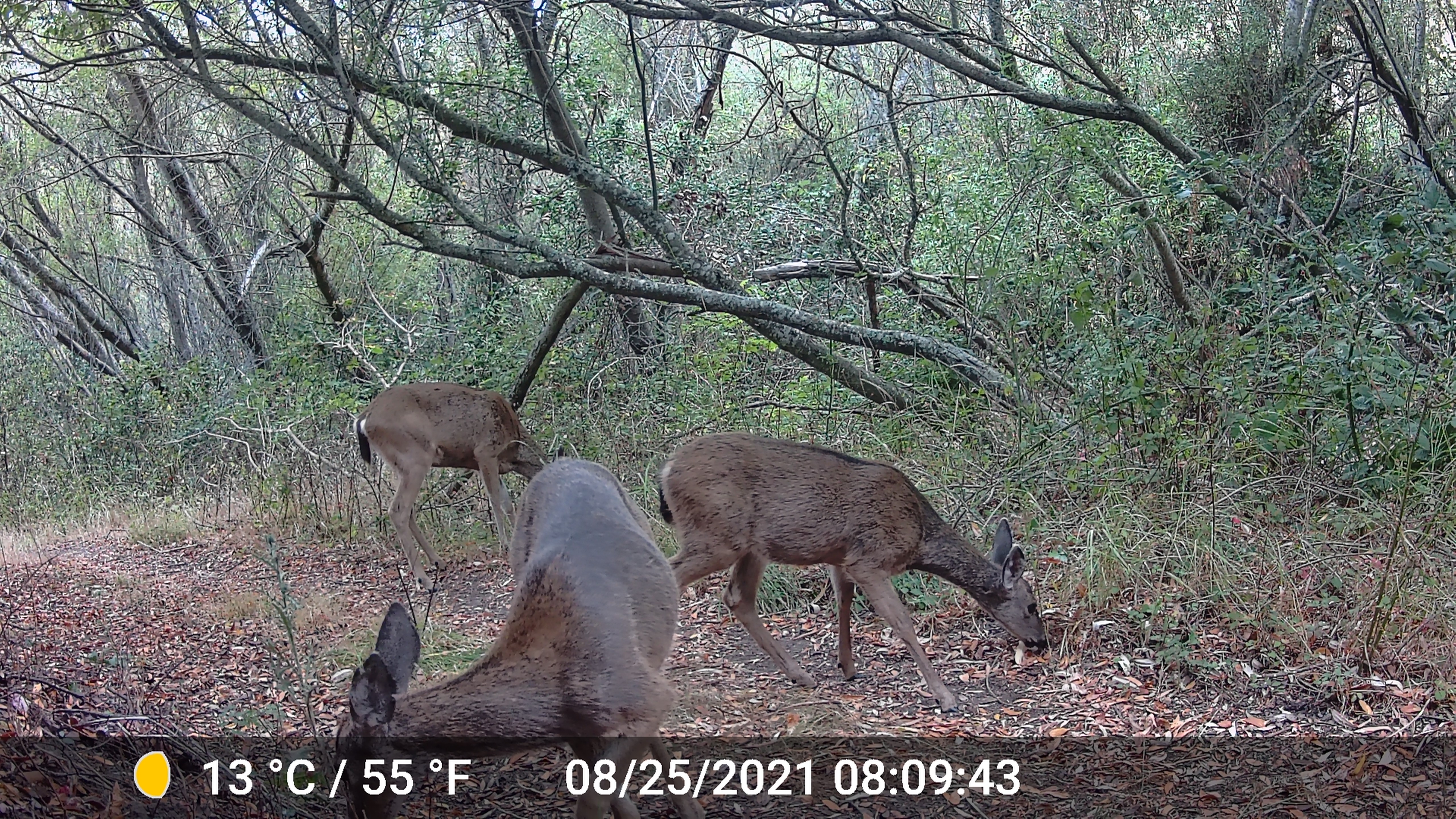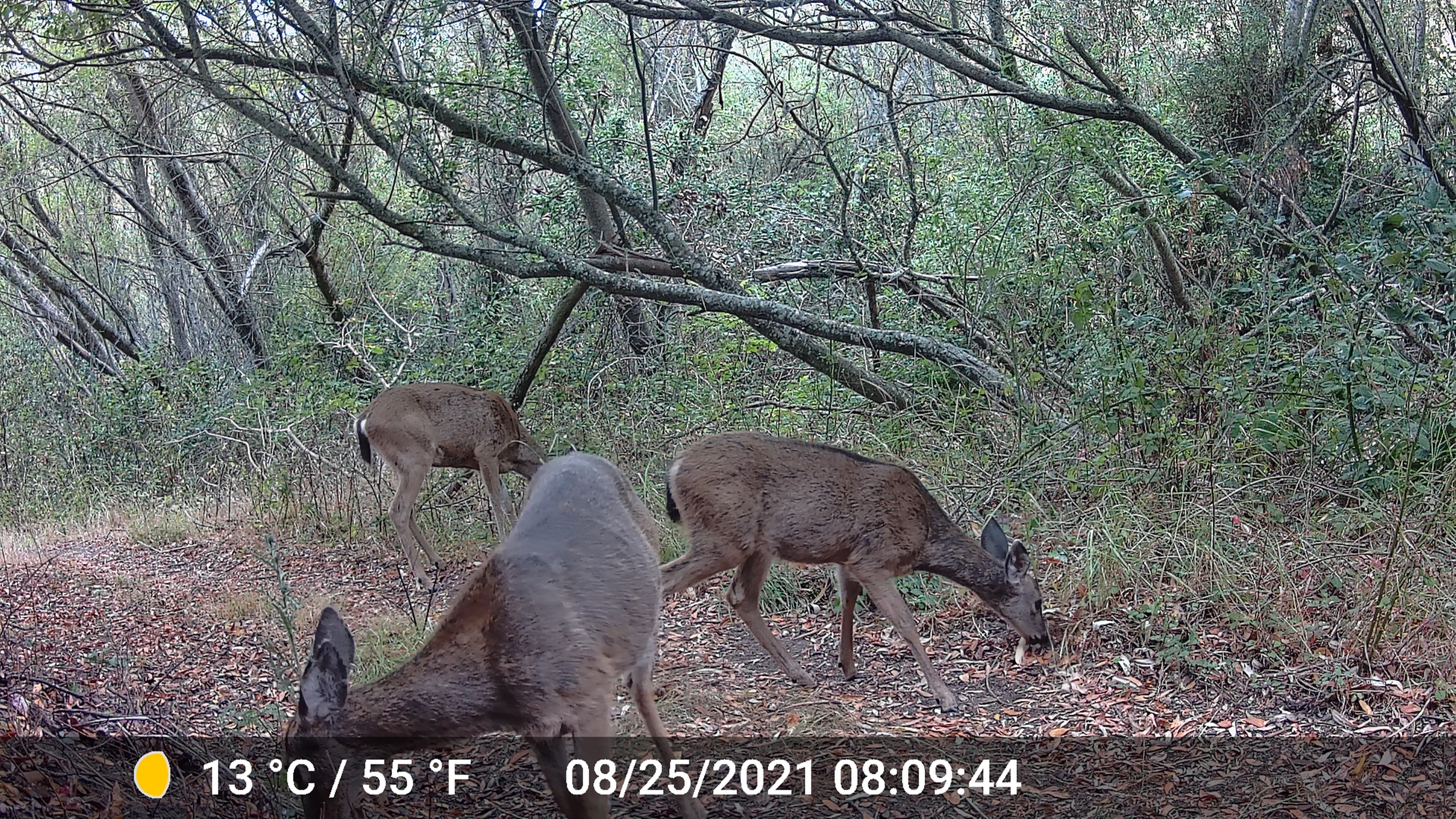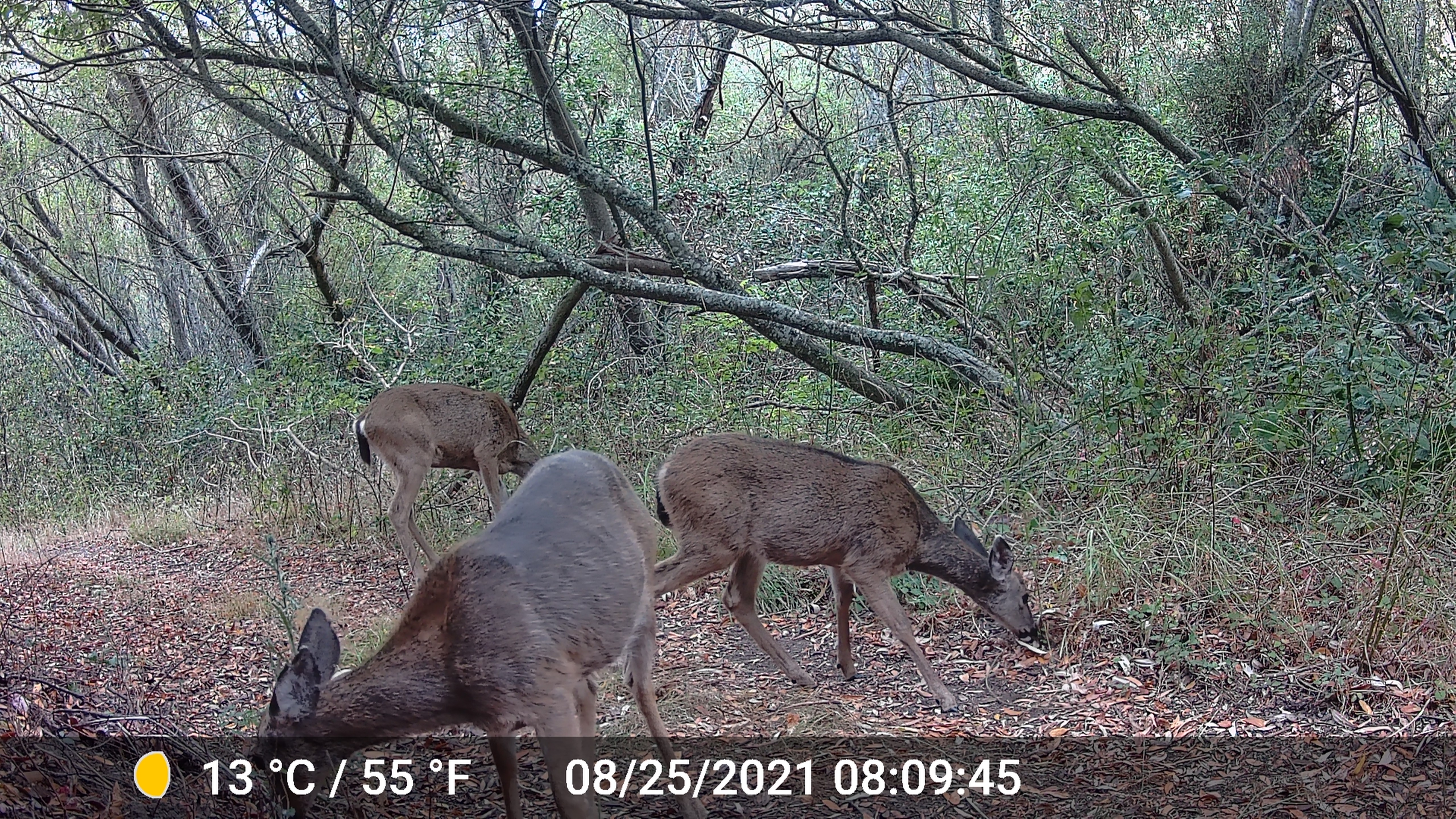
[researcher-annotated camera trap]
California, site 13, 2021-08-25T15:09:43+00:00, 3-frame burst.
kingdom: Animalia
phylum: Chordata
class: Mammalia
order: Artiodactyla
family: Cervidae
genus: Odocoileus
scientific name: Odocoileus hemionus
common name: mule deer